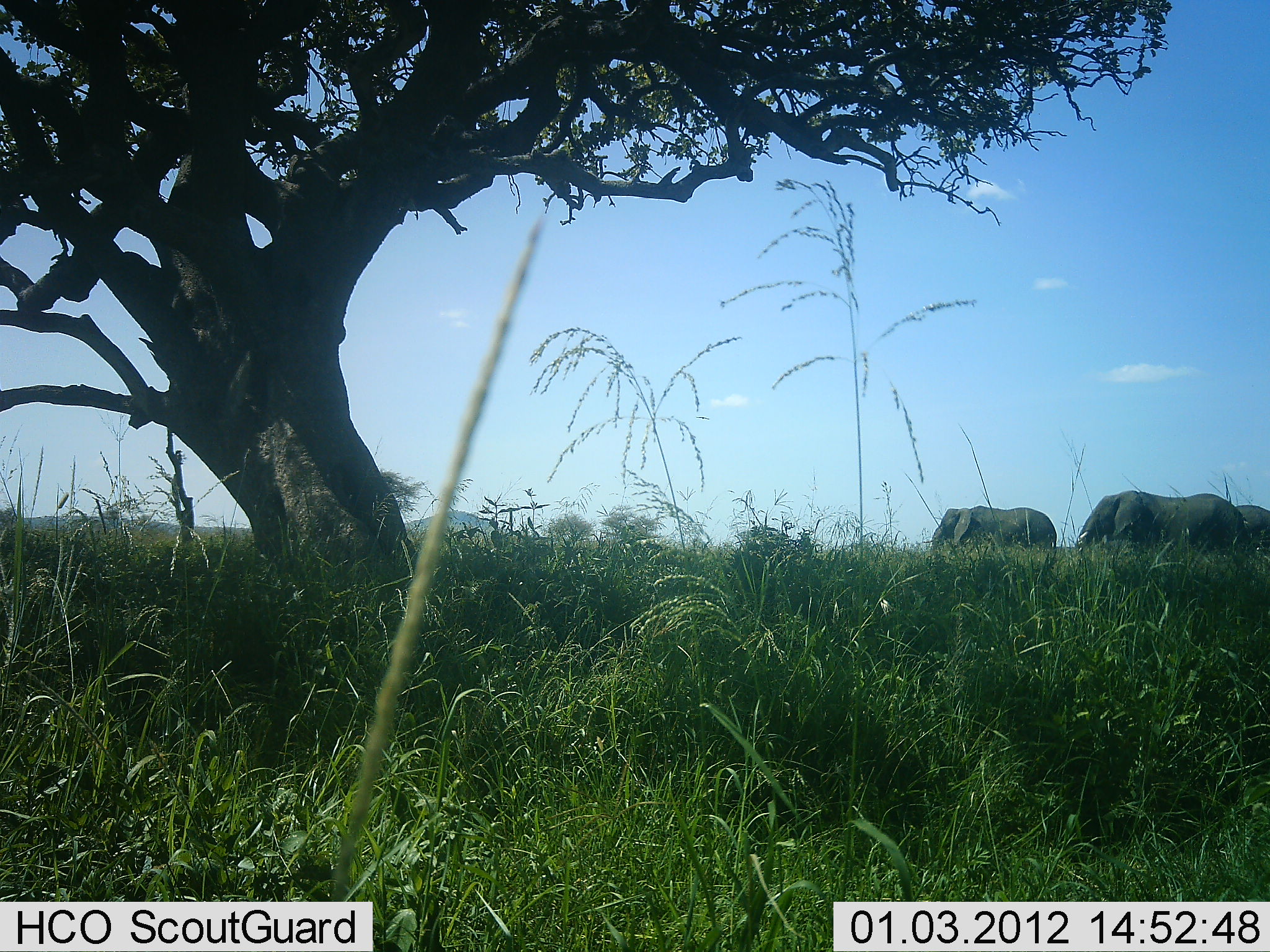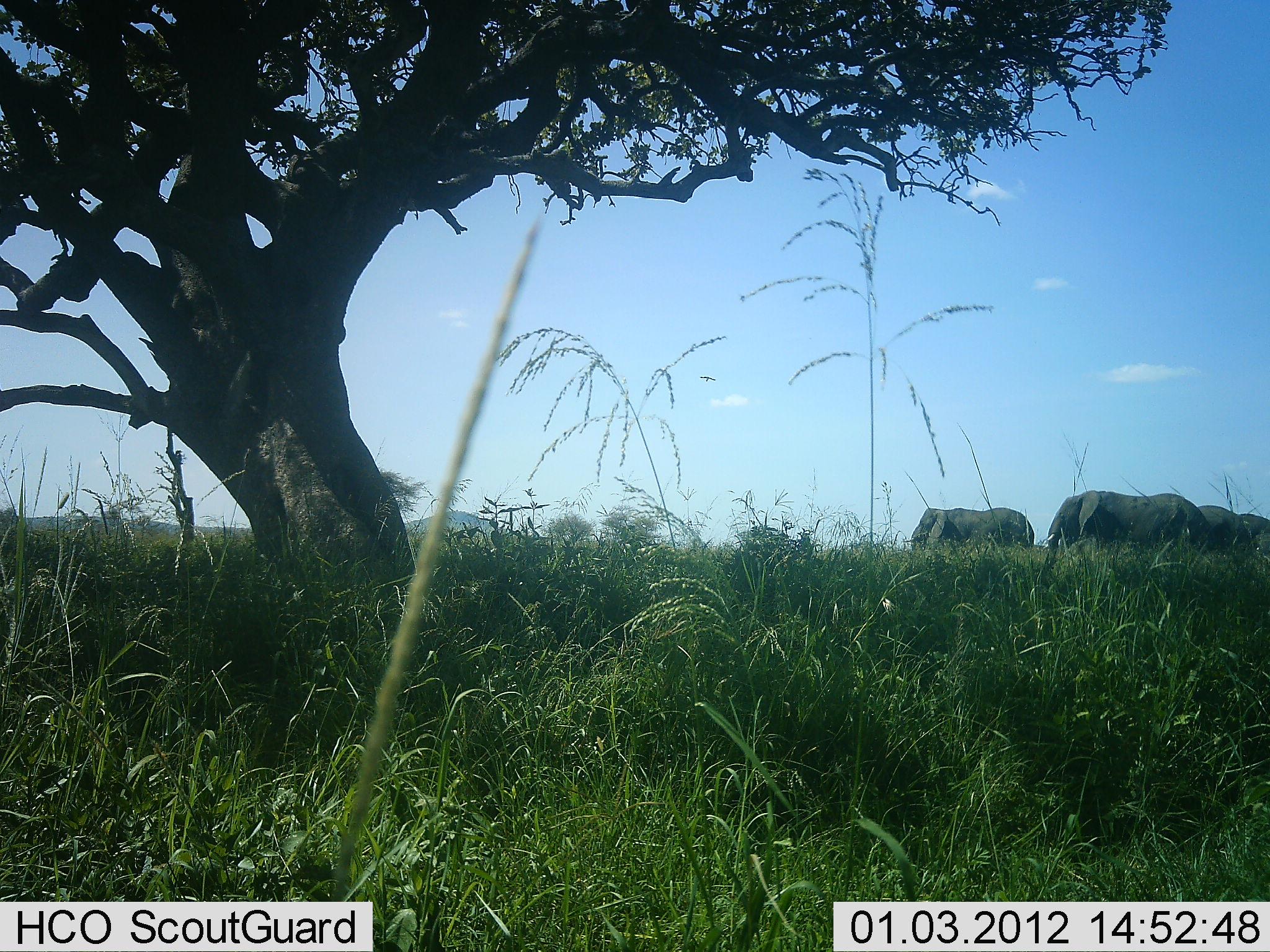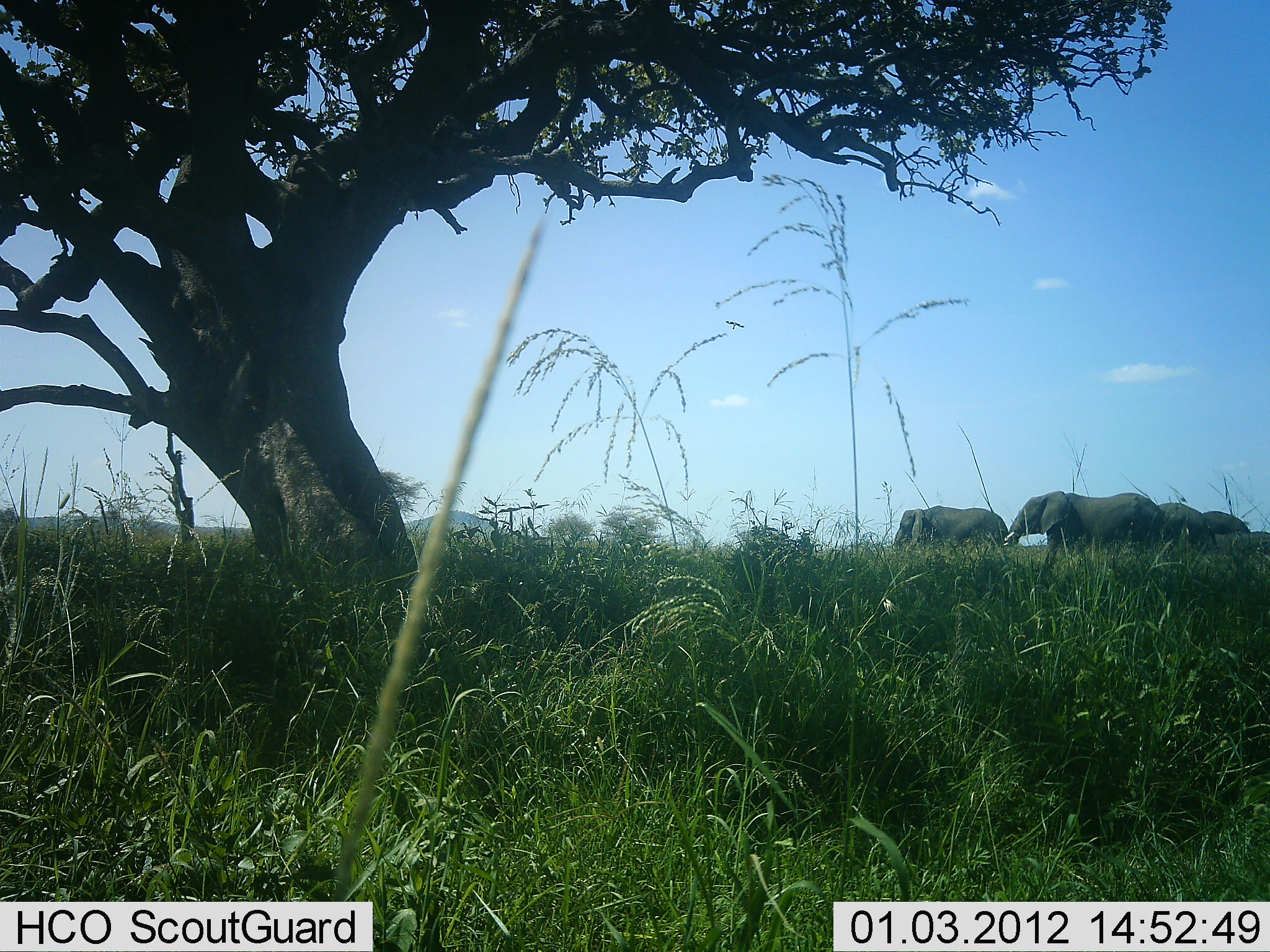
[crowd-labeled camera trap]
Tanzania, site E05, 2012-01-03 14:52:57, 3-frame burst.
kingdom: Animalia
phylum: Chordata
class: Mammalia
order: Proboscidea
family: Elephantidae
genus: Loxodonta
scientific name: Loxodonta africana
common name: african bush elephant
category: elephant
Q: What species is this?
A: Elephant (african bush elephant) (Loxodonta africana).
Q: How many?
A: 4.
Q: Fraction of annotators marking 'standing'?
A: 7%.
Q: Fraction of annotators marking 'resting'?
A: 7%.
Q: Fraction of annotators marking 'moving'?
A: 93%.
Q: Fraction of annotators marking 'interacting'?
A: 0%.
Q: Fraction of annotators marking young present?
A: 14%.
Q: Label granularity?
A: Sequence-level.